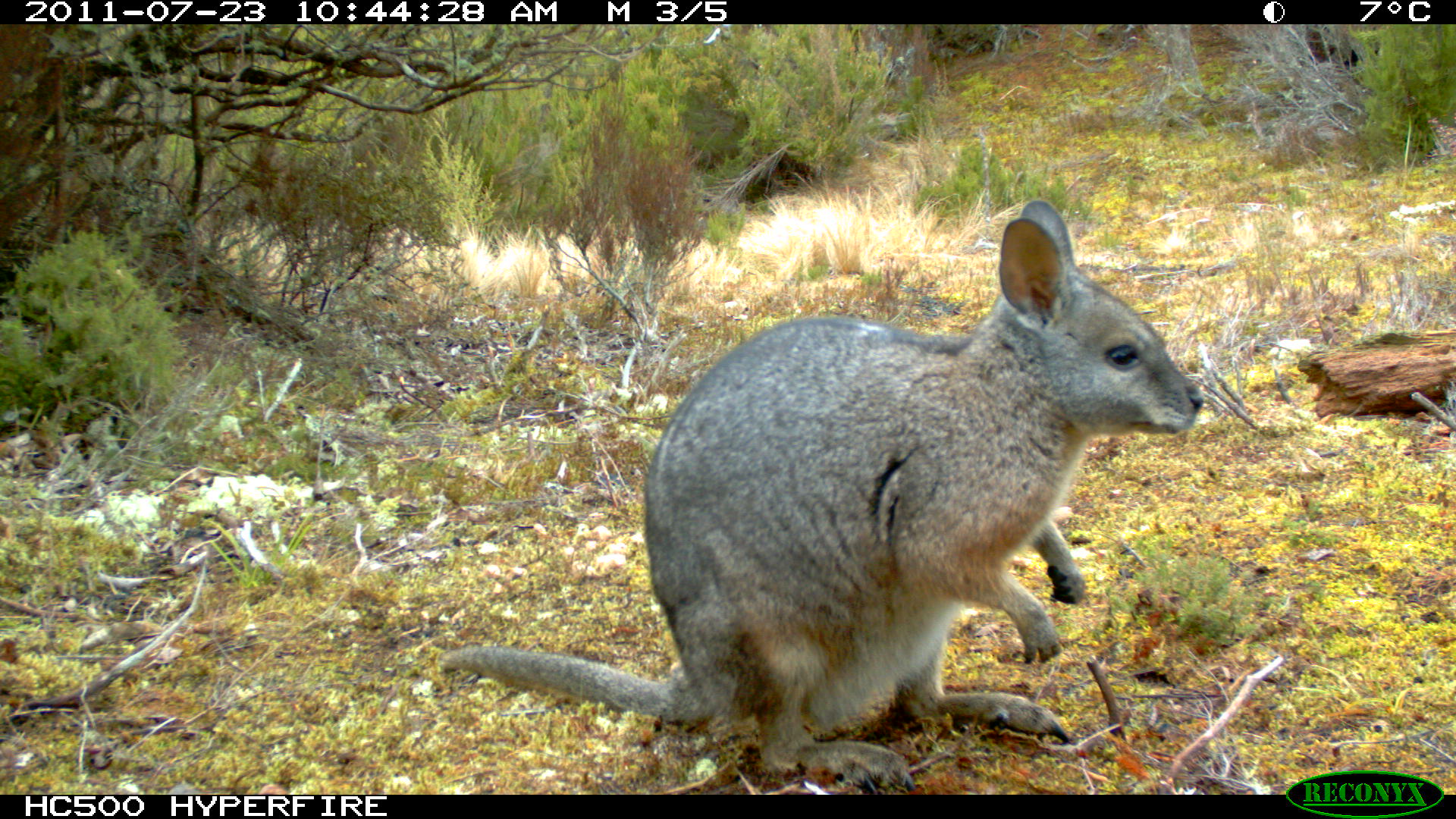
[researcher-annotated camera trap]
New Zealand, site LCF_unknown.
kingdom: Animalia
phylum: Chordata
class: Mammalia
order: Diprotodontia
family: Macropodidae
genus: Notamacropus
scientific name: Notamacropus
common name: wallaby